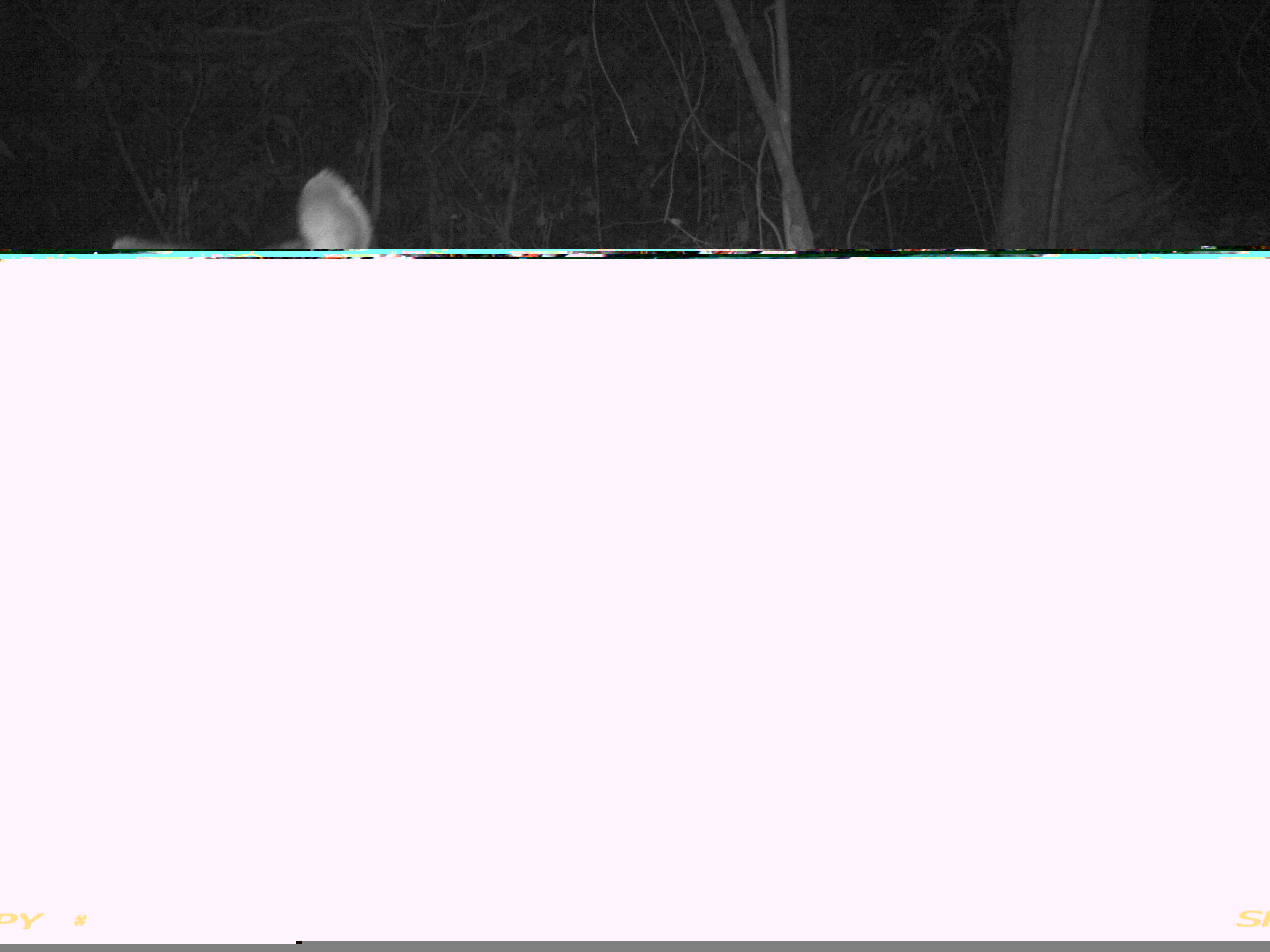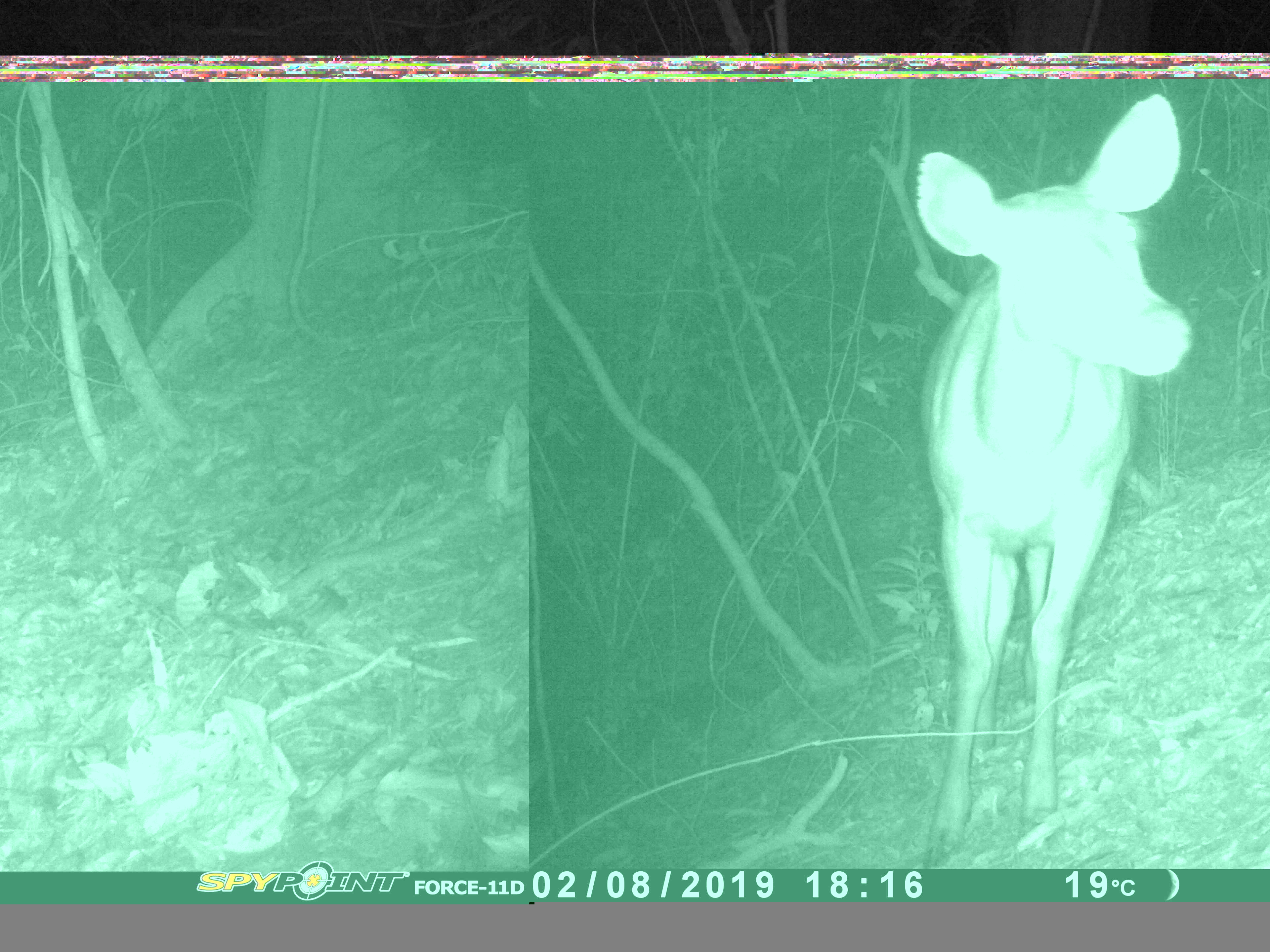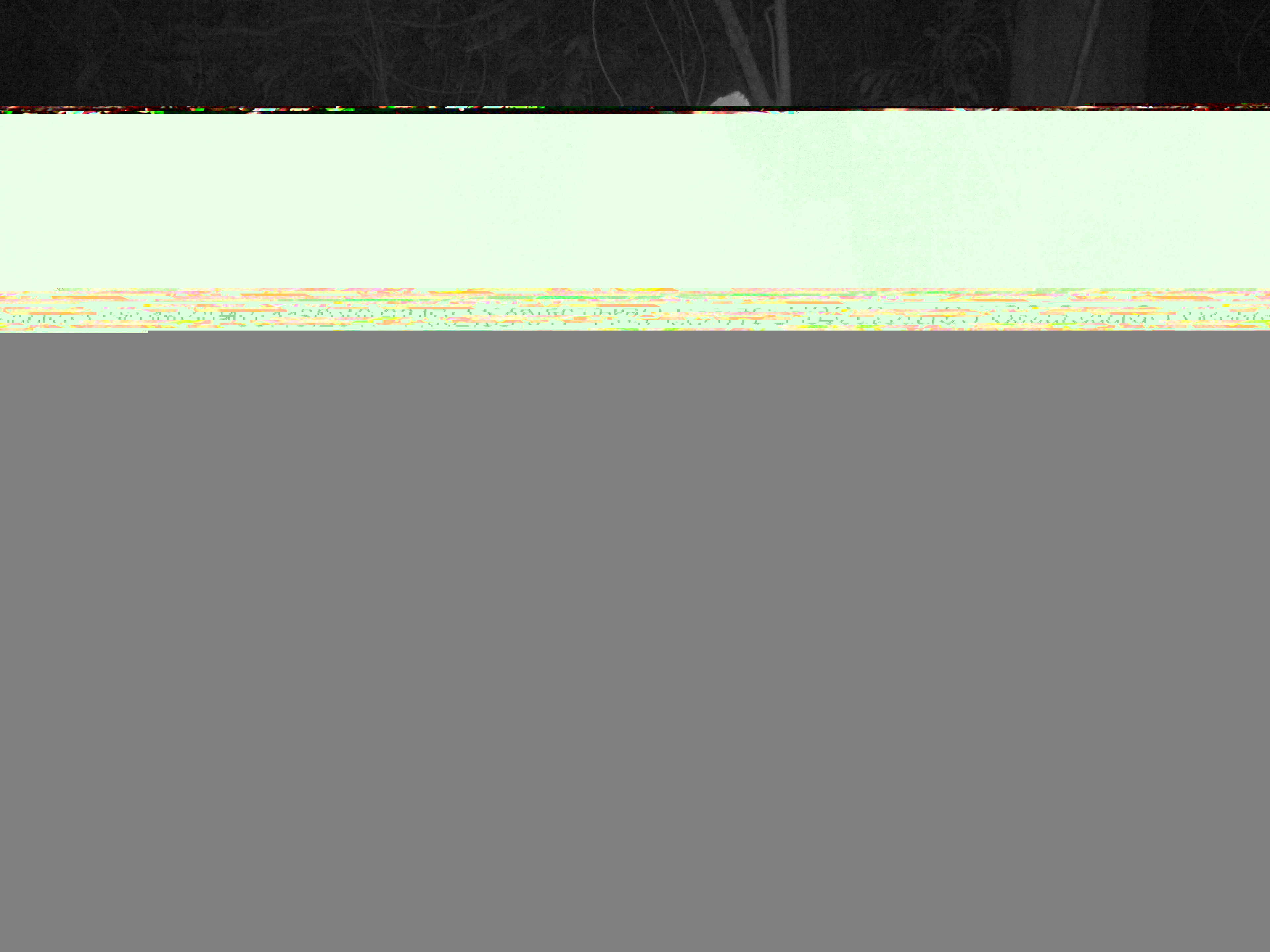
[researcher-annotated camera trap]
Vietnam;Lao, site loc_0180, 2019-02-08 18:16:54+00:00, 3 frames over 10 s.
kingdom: Animalia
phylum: Chordata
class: Mammalia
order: Artiodactyla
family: Cervidae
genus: Rusa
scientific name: Rusa unicolor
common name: sambar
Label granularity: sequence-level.